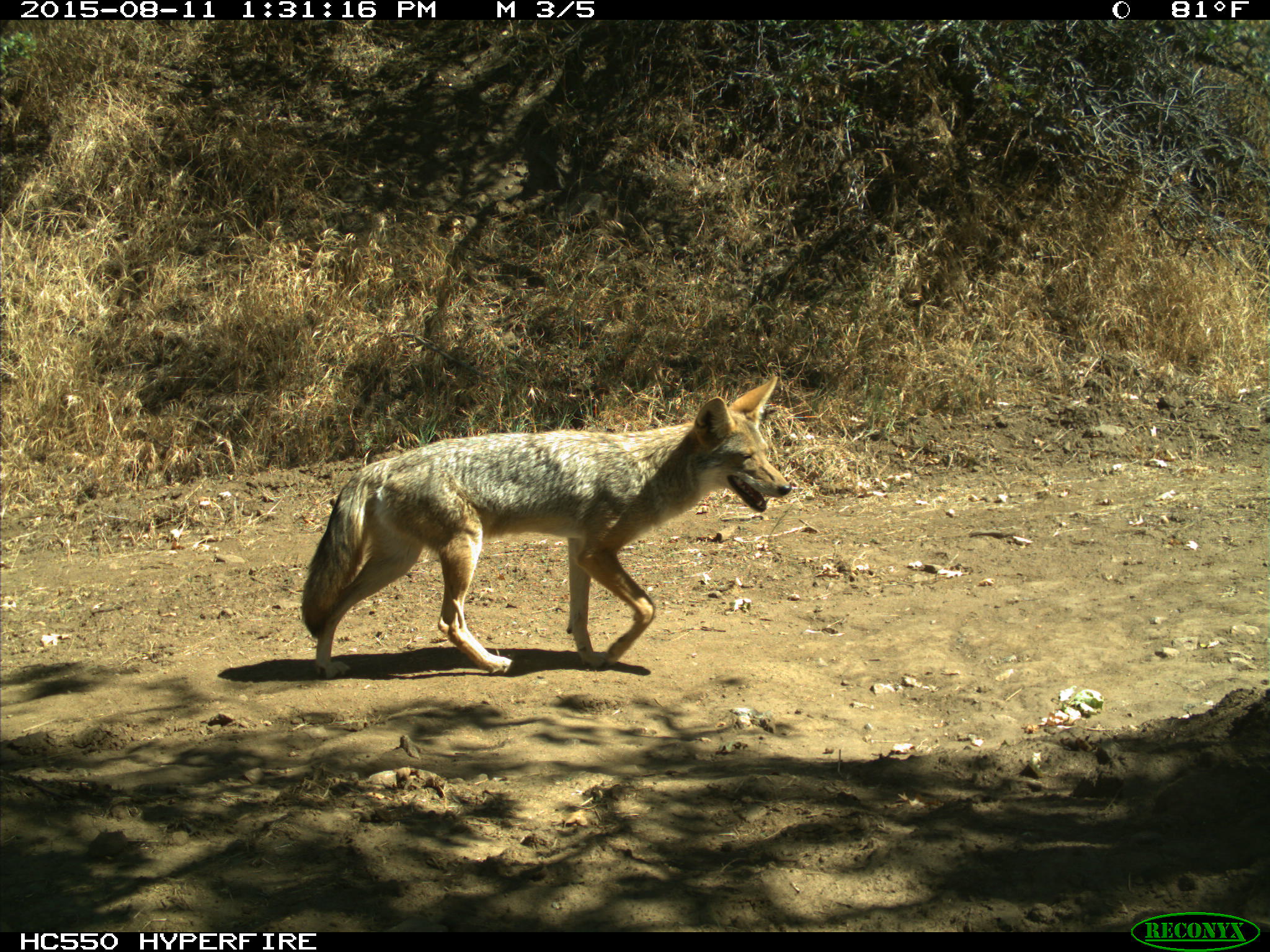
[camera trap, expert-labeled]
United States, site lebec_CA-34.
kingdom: Animalia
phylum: Chordata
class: Mammalia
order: Carnivora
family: Canidae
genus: Canis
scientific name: Canis latrans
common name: coyote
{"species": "Canis latrans (coyote)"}